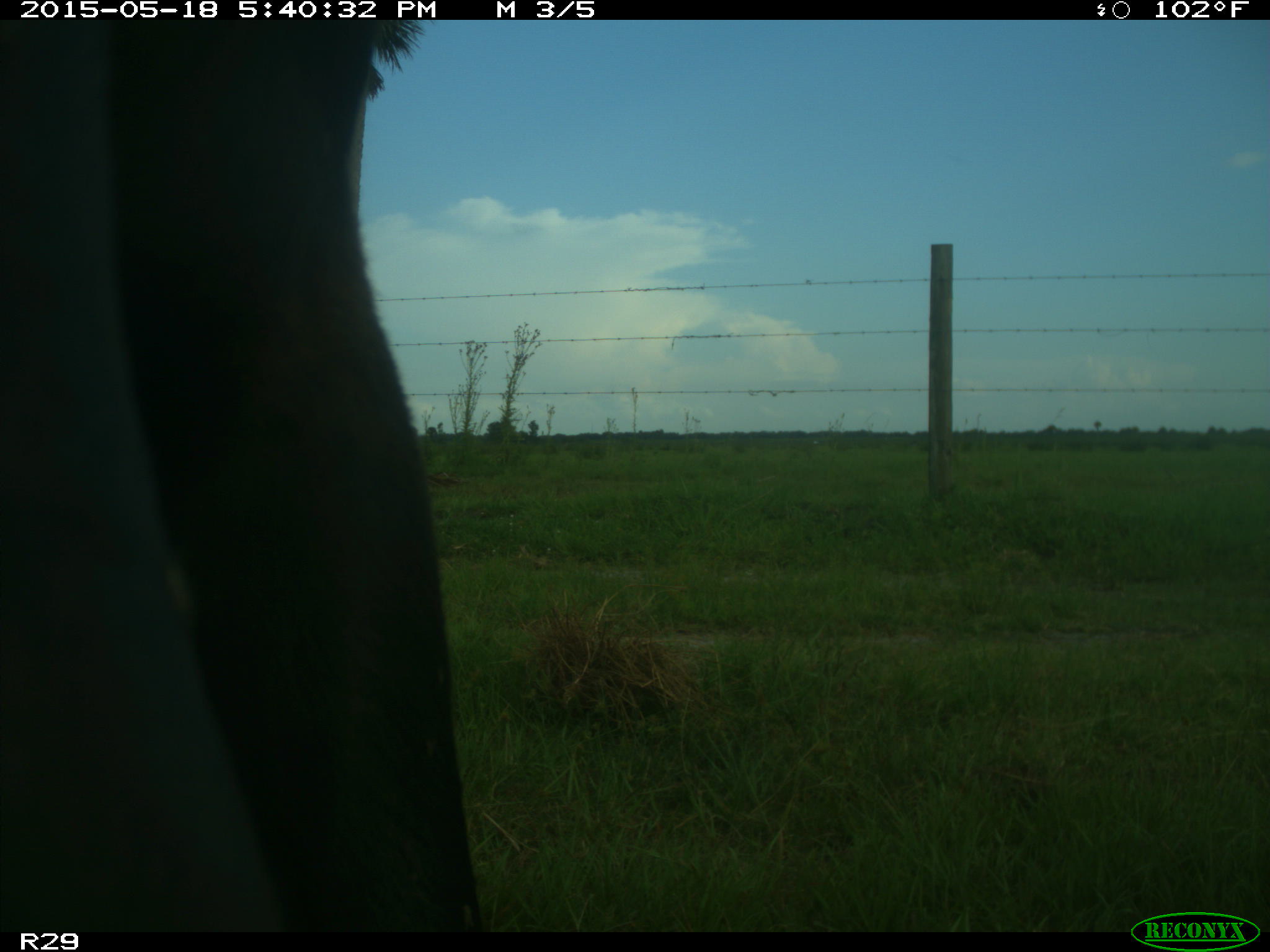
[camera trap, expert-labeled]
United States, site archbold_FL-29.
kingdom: Animalia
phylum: Chordata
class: Mammalia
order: Artiodactyla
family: Bovidae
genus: Bos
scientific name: Bos taurus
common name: domestic cow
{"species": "Bos taurus (domestic cow)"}